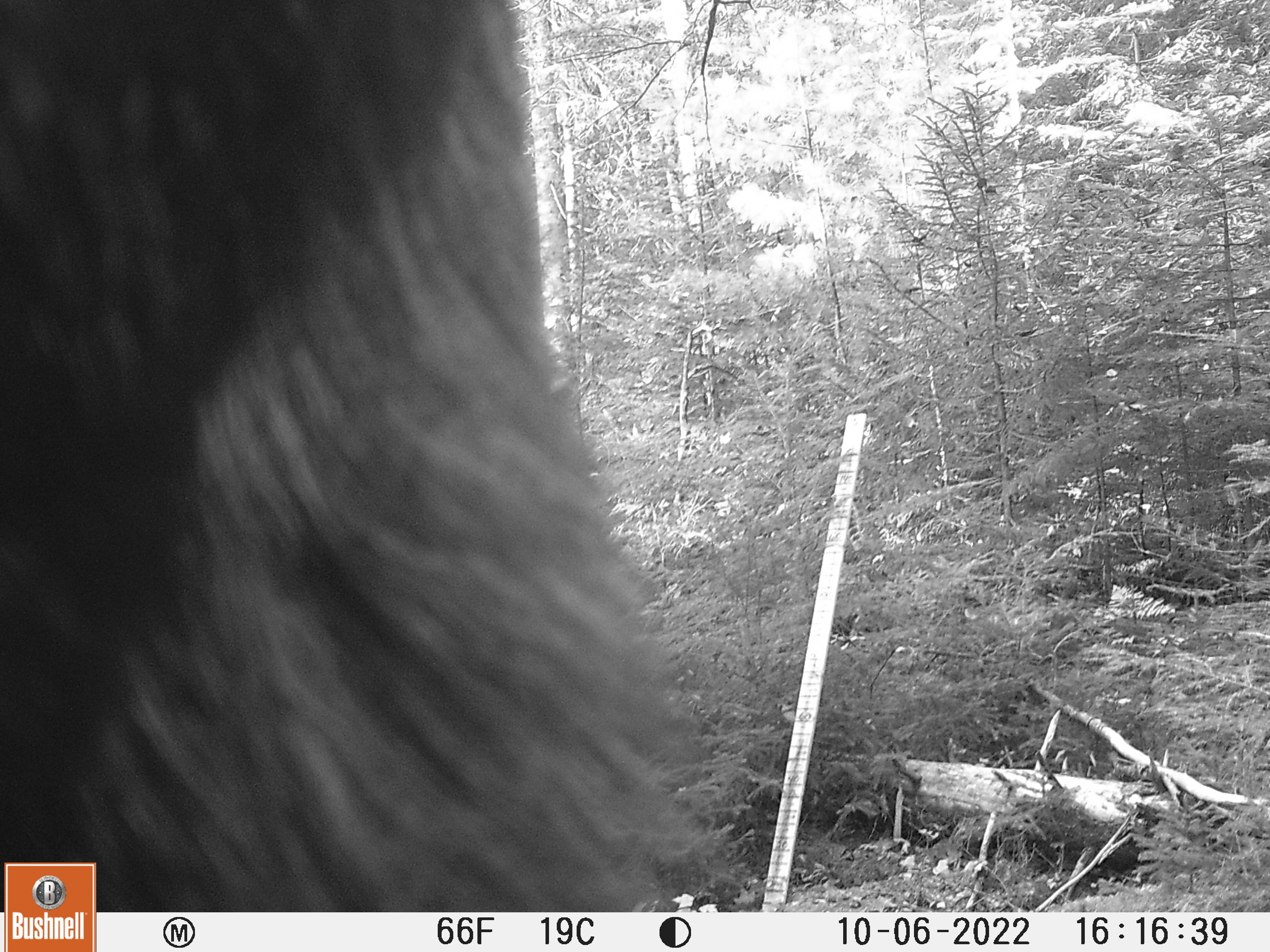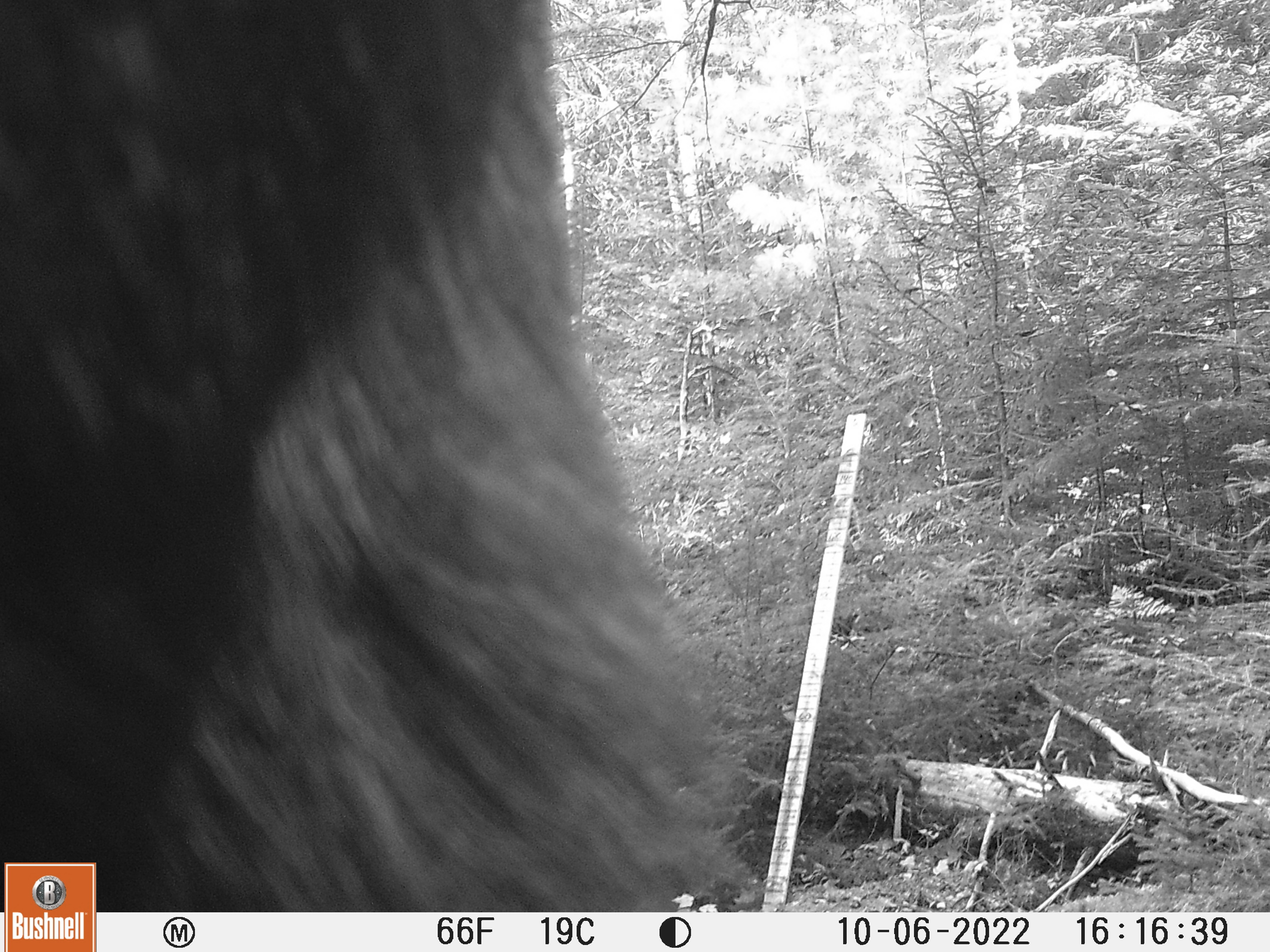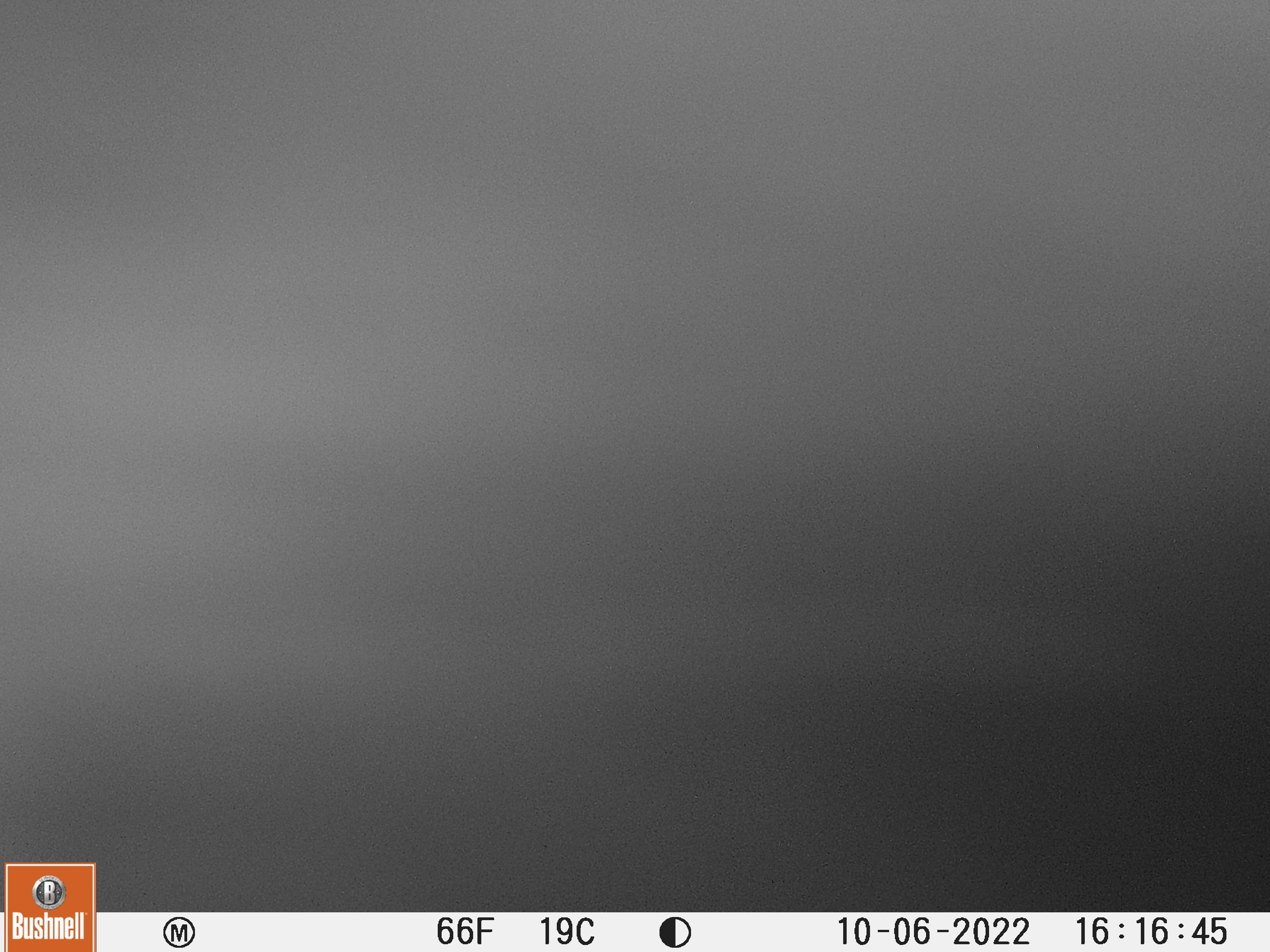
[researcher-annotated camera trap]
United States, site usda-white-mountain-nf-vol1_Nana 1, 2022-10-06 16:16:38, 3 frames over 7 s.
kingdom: Animalia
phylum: Chordata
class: Mammalia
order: Artiodactyla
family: Cervidae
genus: Alces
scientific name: Alces alces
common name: moose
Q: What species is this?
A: Moose (Alces alces).